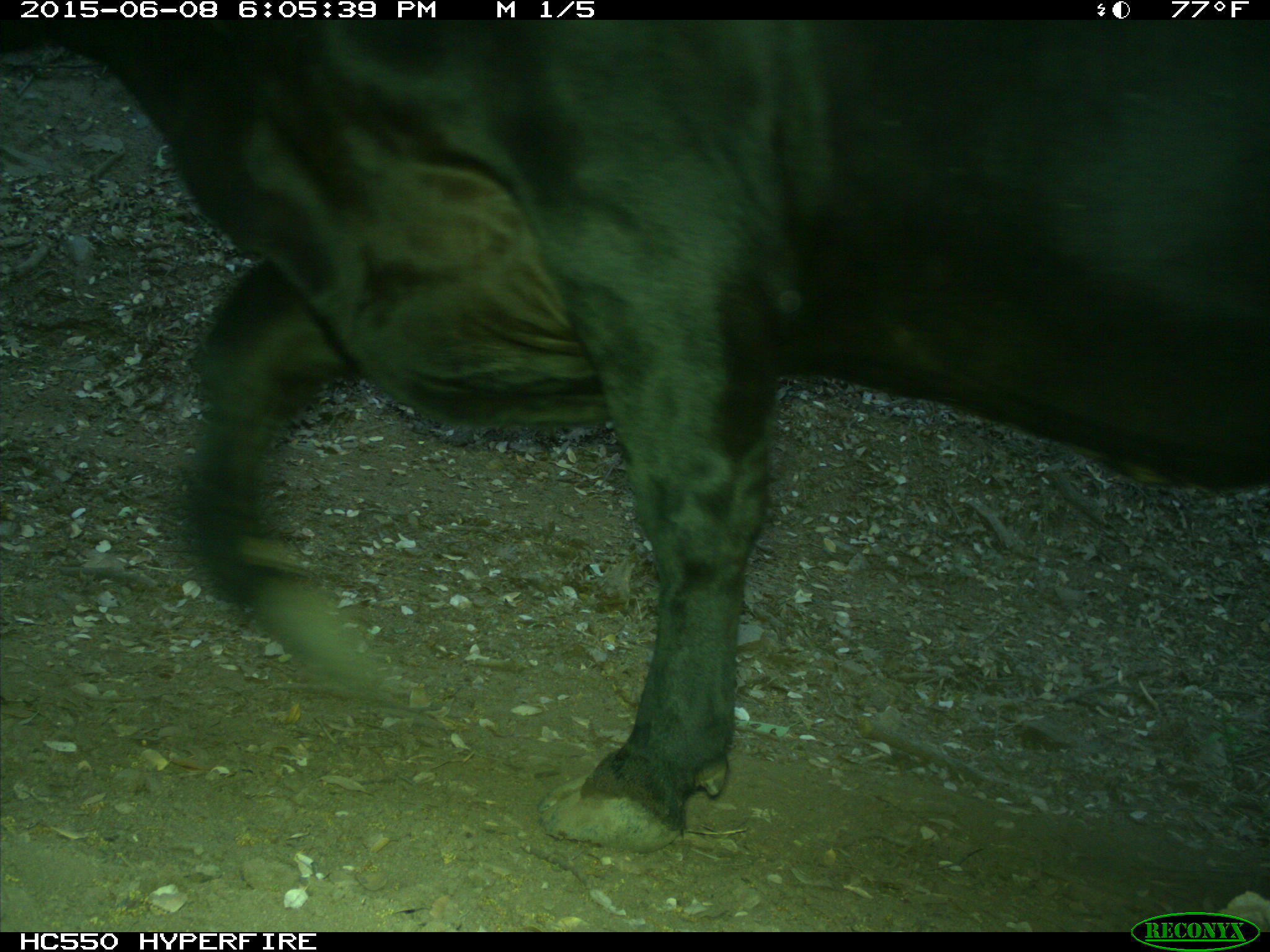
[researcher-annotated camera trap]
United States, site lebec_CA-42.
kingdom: Animalia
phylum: Chordata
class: Mammalia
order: Artiodactyla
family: Bovidae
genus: Bos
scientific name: Bos taurus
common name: domestic cow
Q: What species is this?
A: Bos taurus (domestic cow).